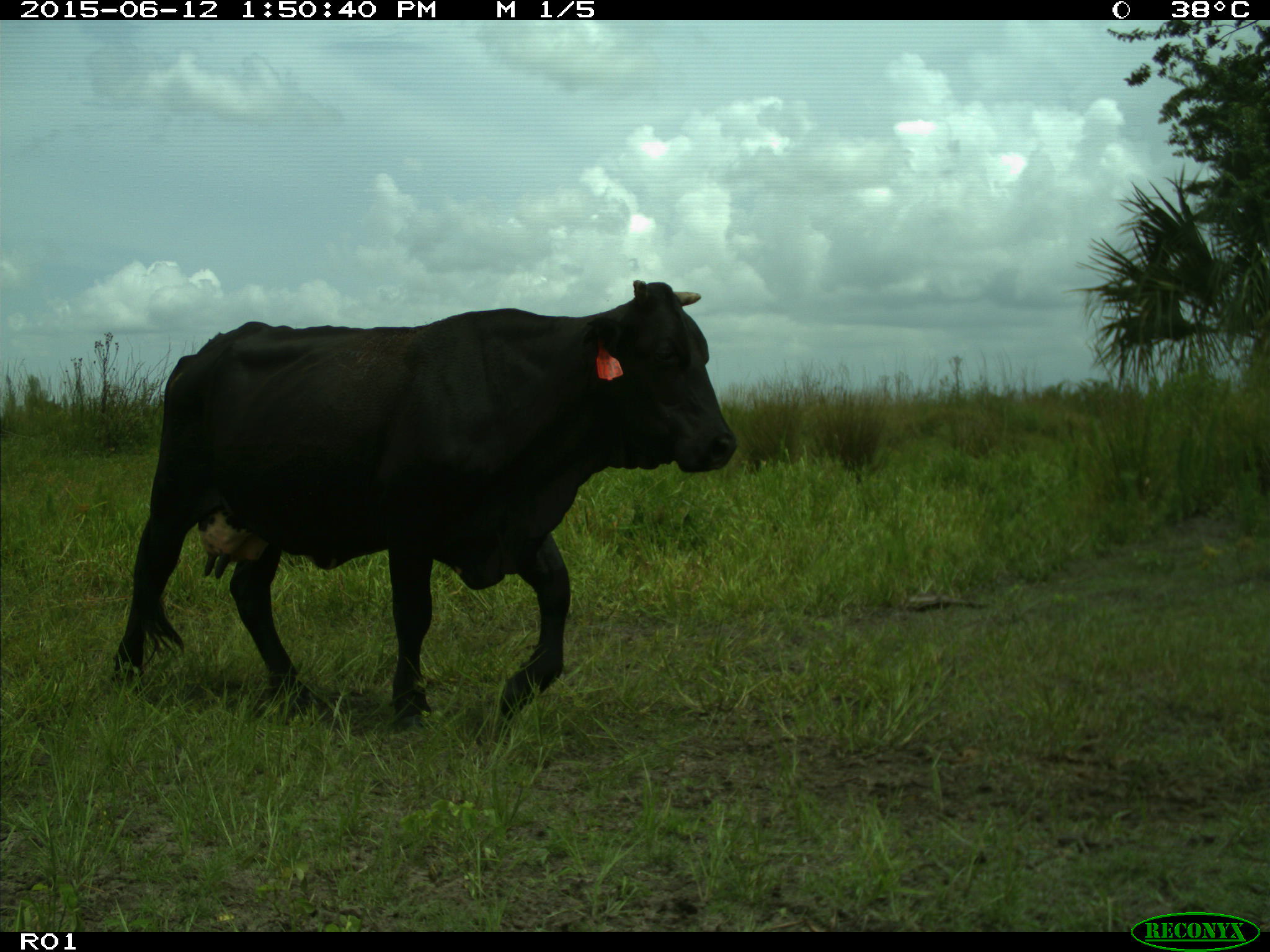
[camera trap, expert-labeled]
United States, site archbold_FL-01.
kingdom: Animalia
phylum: Chordata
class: Mammalia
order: Artiodactyla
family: Bovidae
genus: Bos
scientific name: Bos taurus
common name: domestic cow